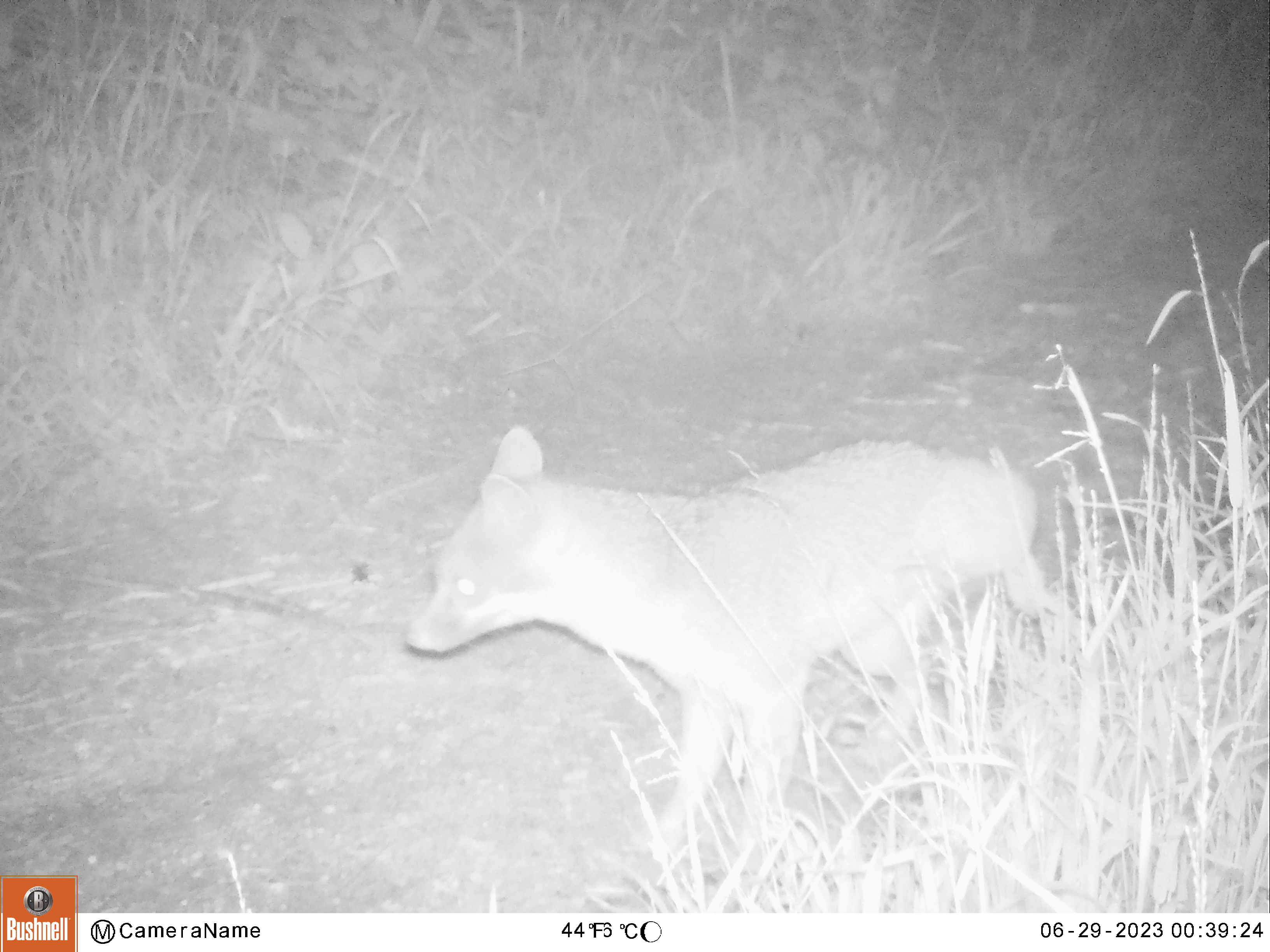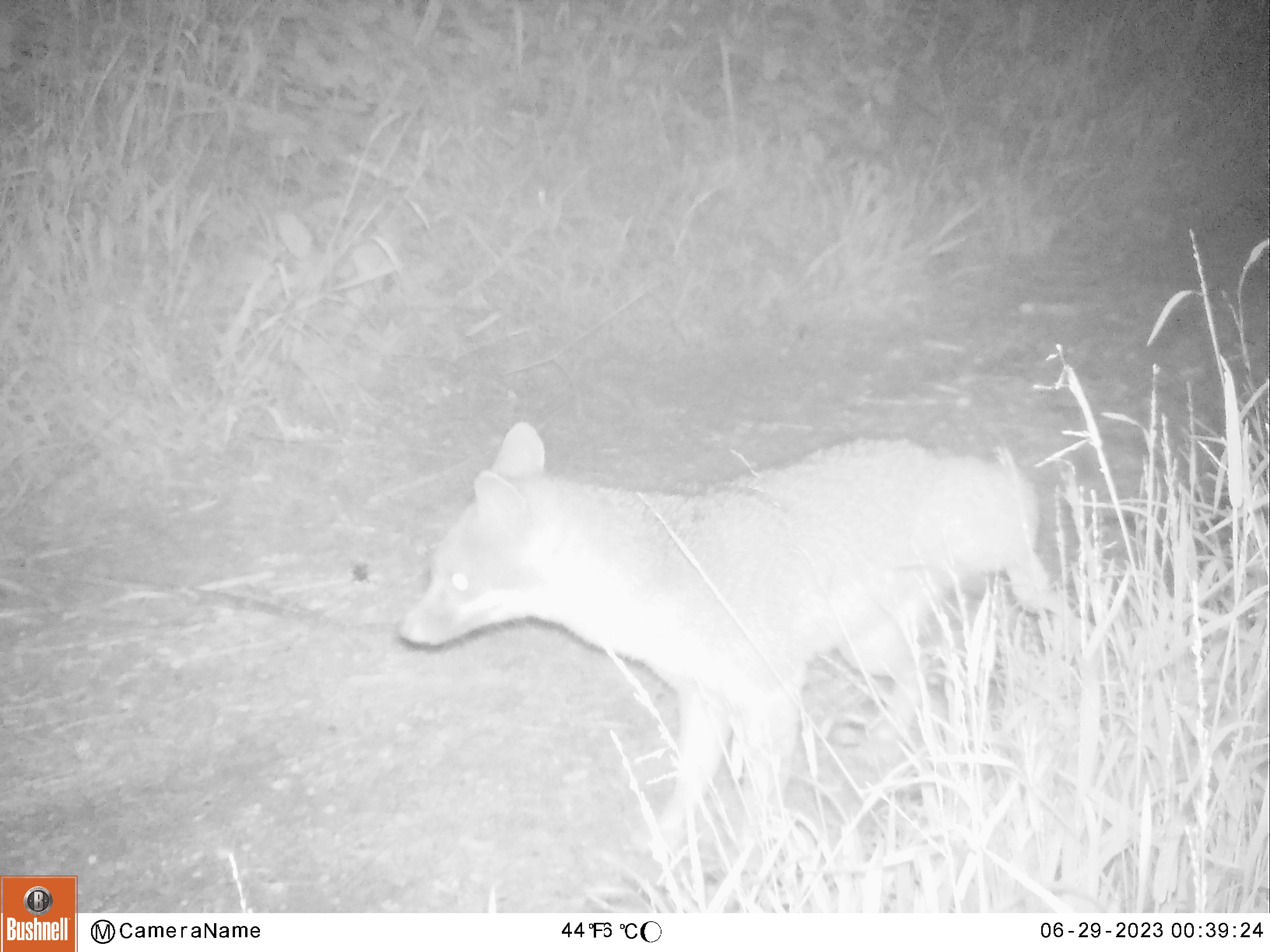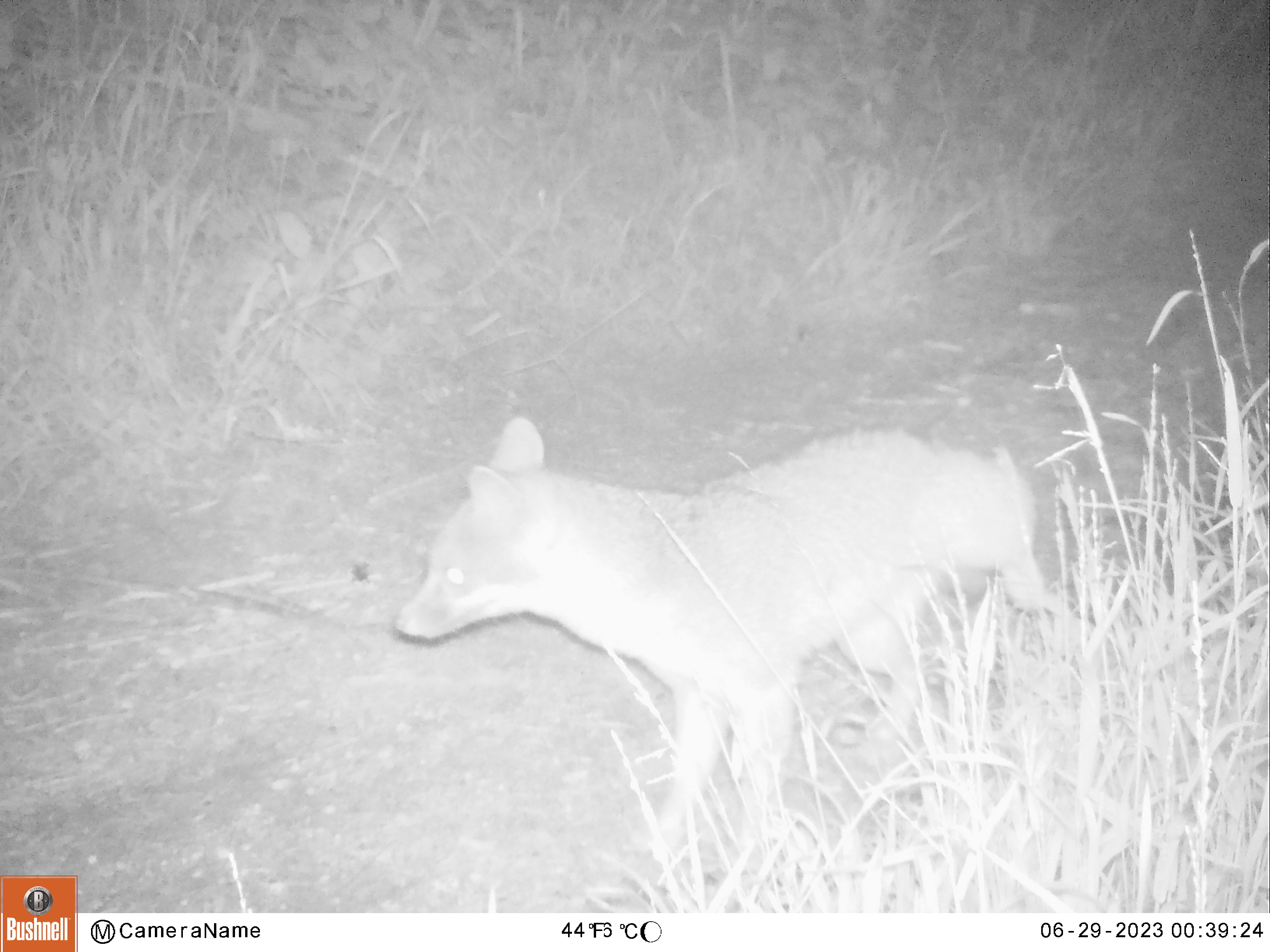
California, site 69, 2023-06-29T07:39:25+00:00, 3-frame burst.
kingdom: Animalia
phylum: Chordata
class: Mammalia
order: Carnivora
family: Canidae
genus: Urocyon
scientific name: Urocyon cinereoargenteus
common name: gray fox